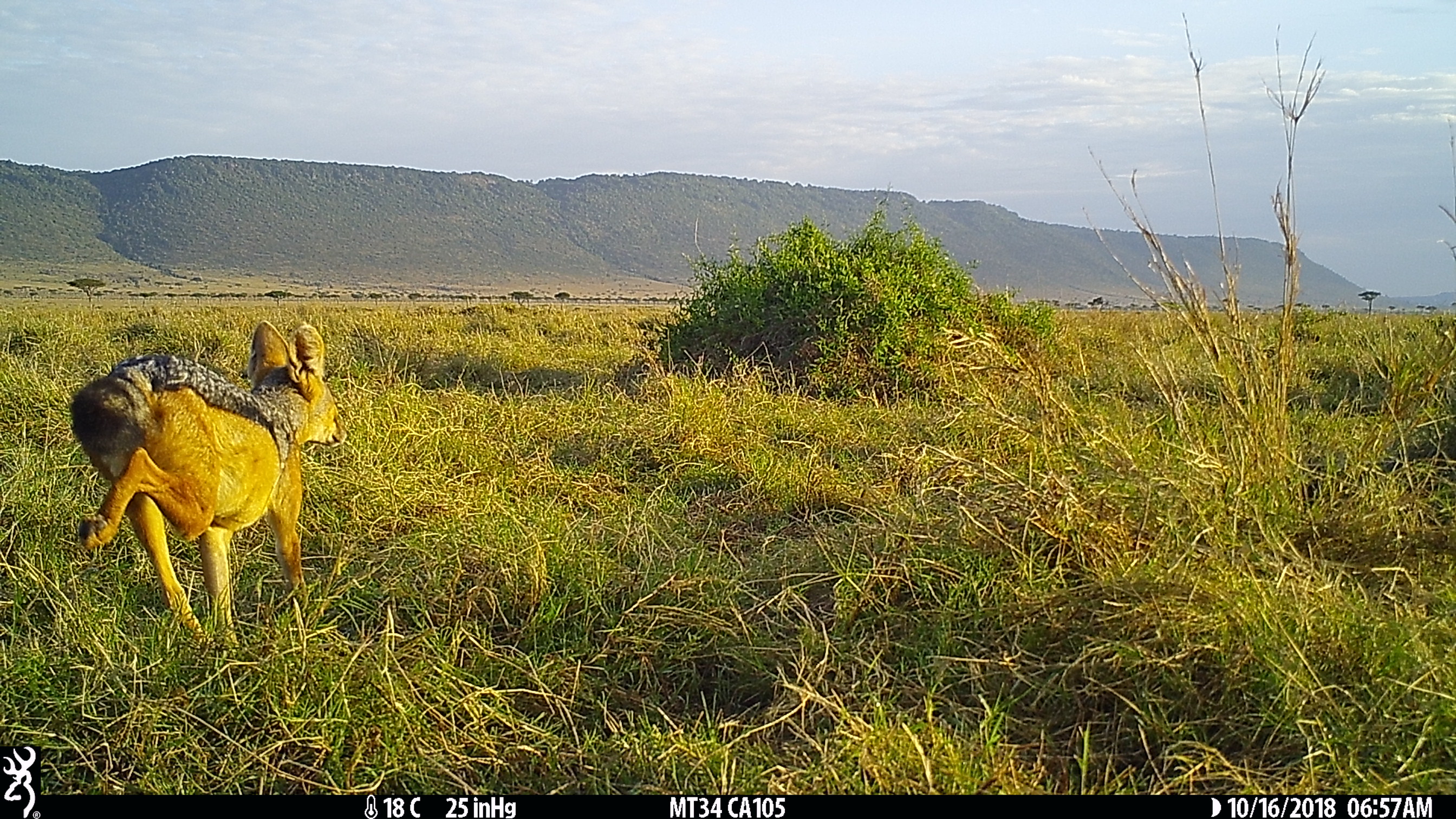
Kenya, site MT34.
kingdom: Animalia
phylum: Chordata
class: Mammalia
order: Carnivora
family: Canidae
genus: Lupulella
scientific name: Lupulella mesomelas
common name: black-backed jackal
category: jackal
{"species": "jackal (black-backed jackal) (Lupulella mesomelas)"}